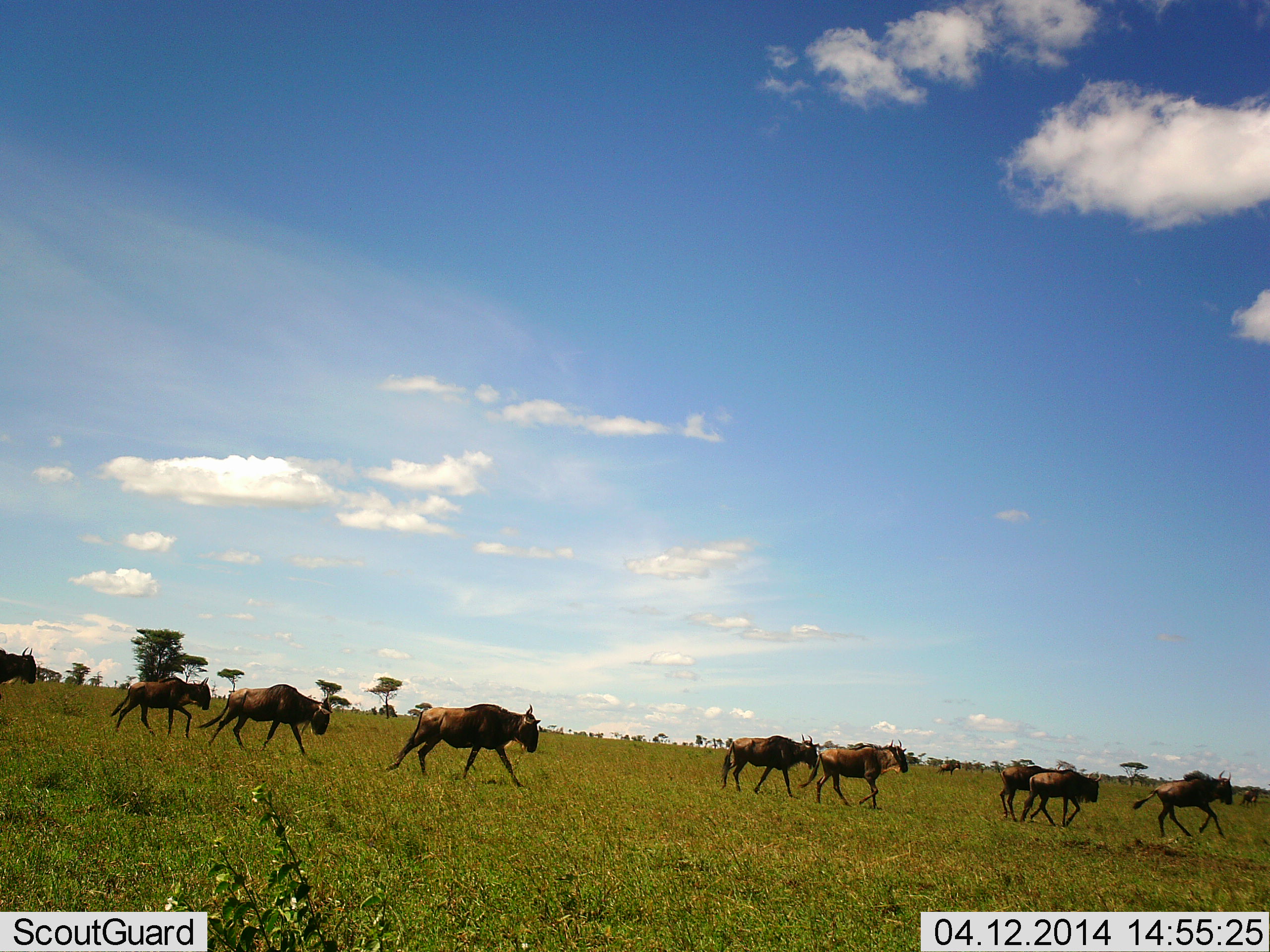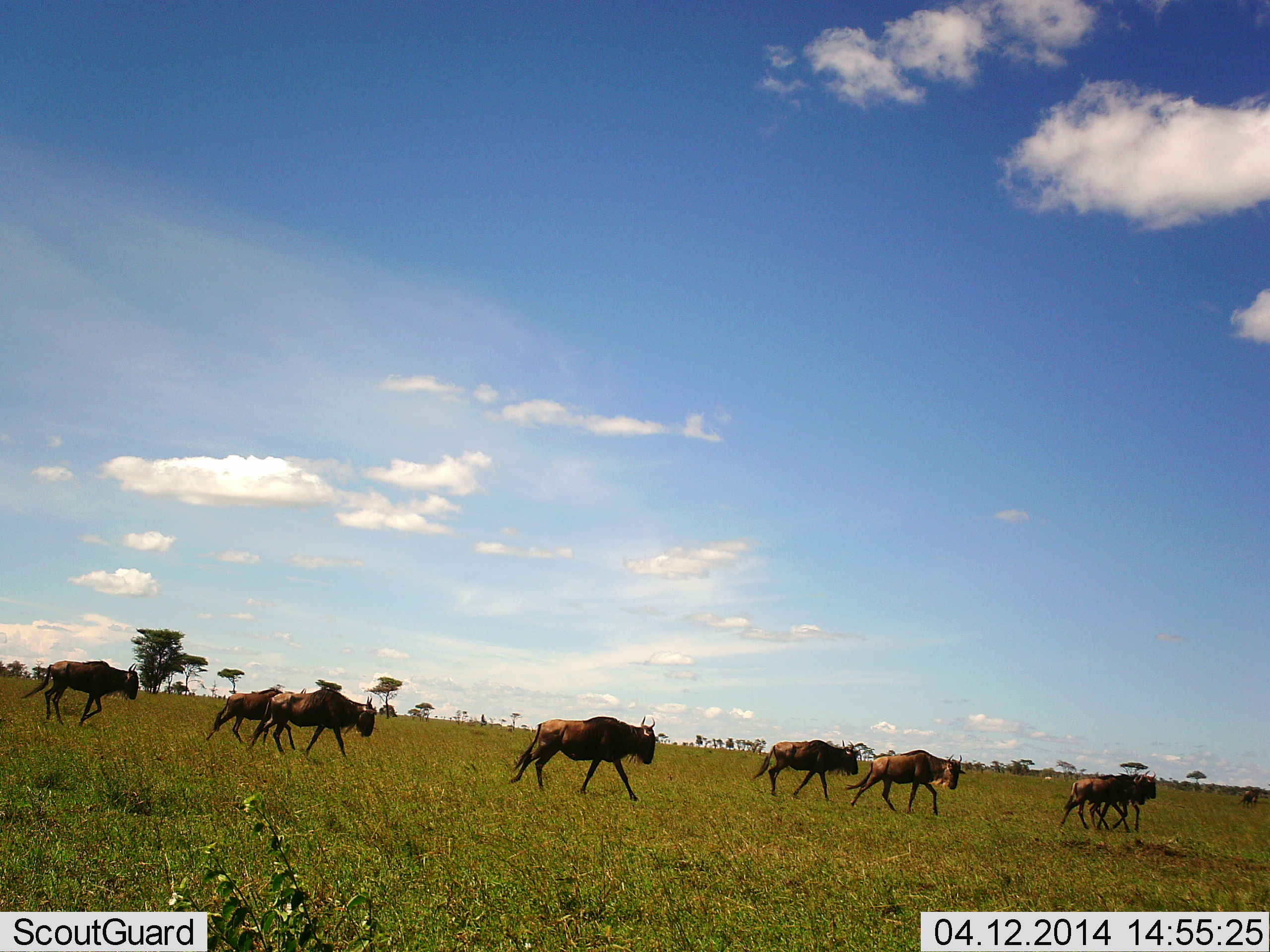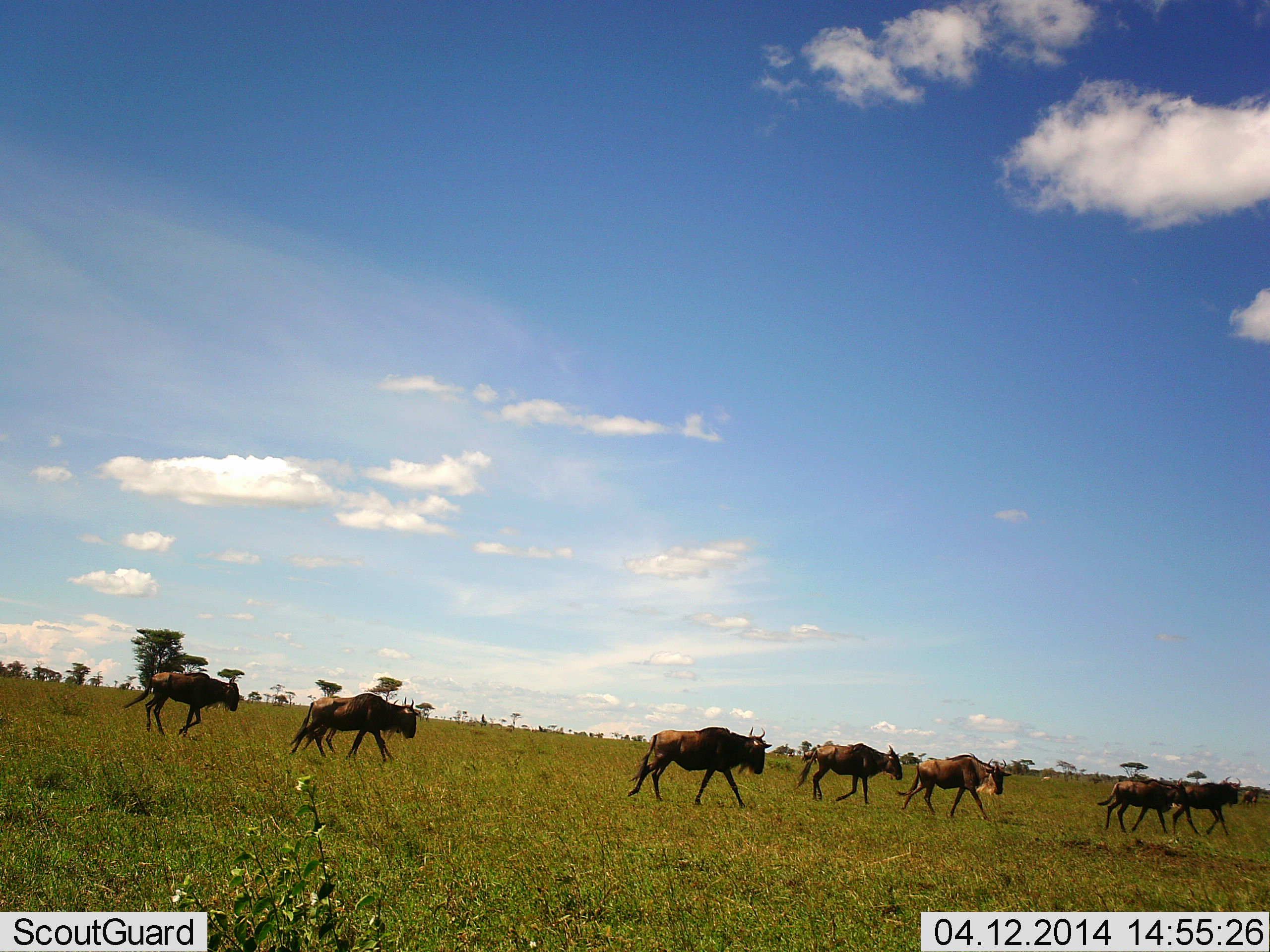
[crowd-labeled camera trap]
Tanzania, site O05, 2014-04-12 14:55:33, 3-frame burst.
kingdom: Animalia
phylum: Chordata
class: Mammalia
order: Artiodactyla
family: Bovidae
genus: Connochaetes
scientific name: Connochaetes taurinus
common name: blue wildebeest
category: wildebeest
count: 9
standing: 0%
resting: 0%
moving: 100%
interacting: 0%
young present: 10%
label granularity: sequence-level